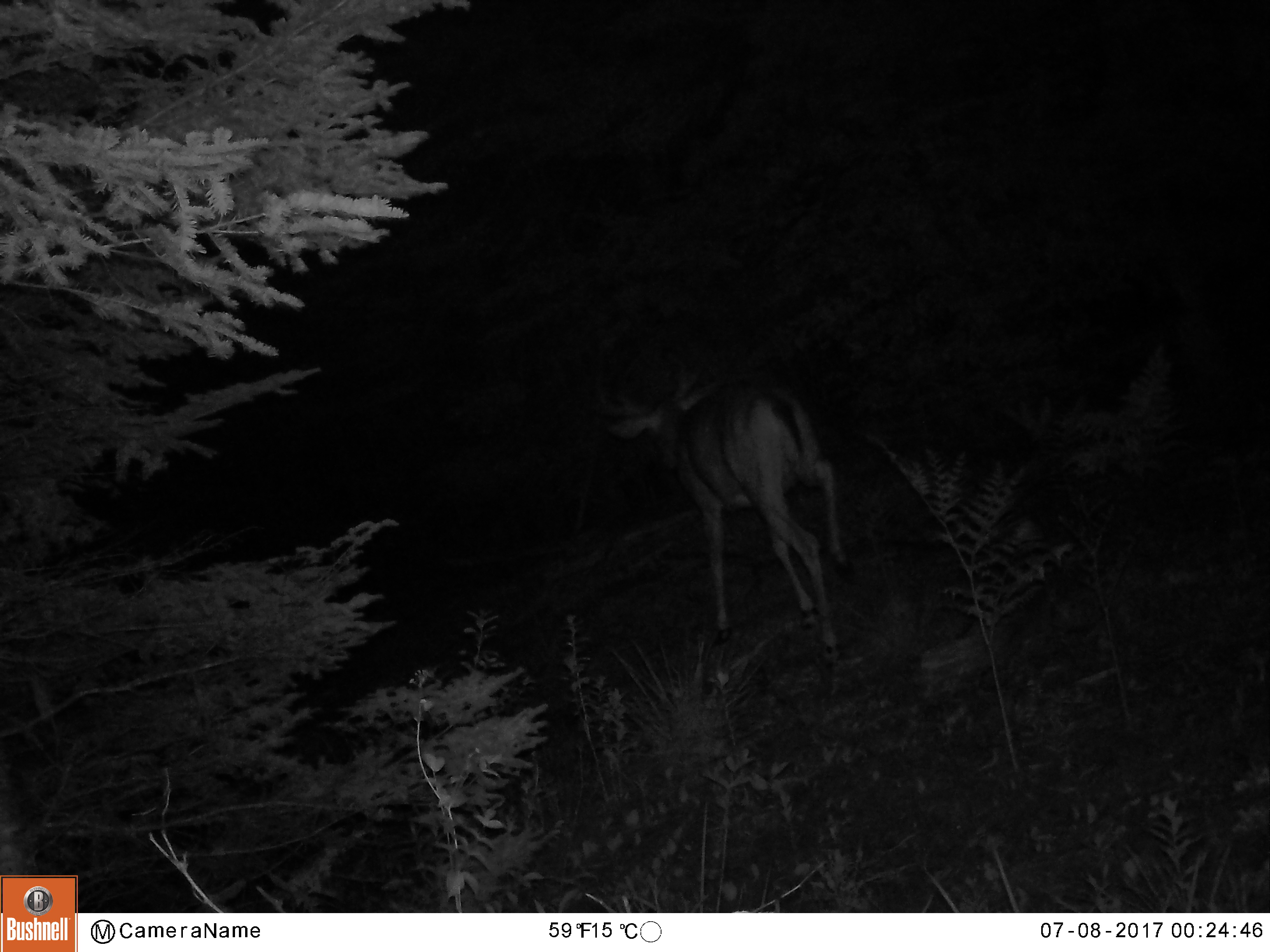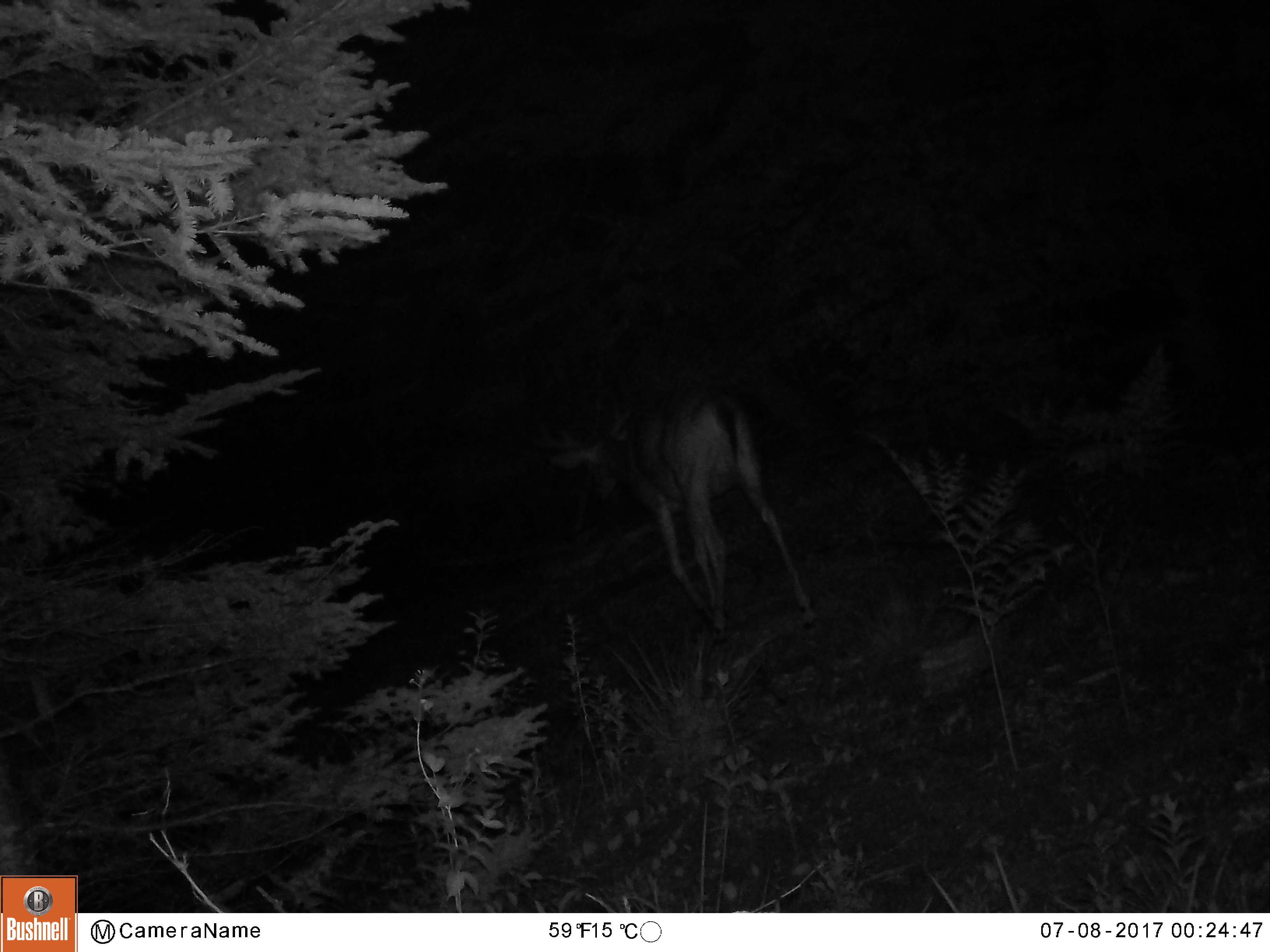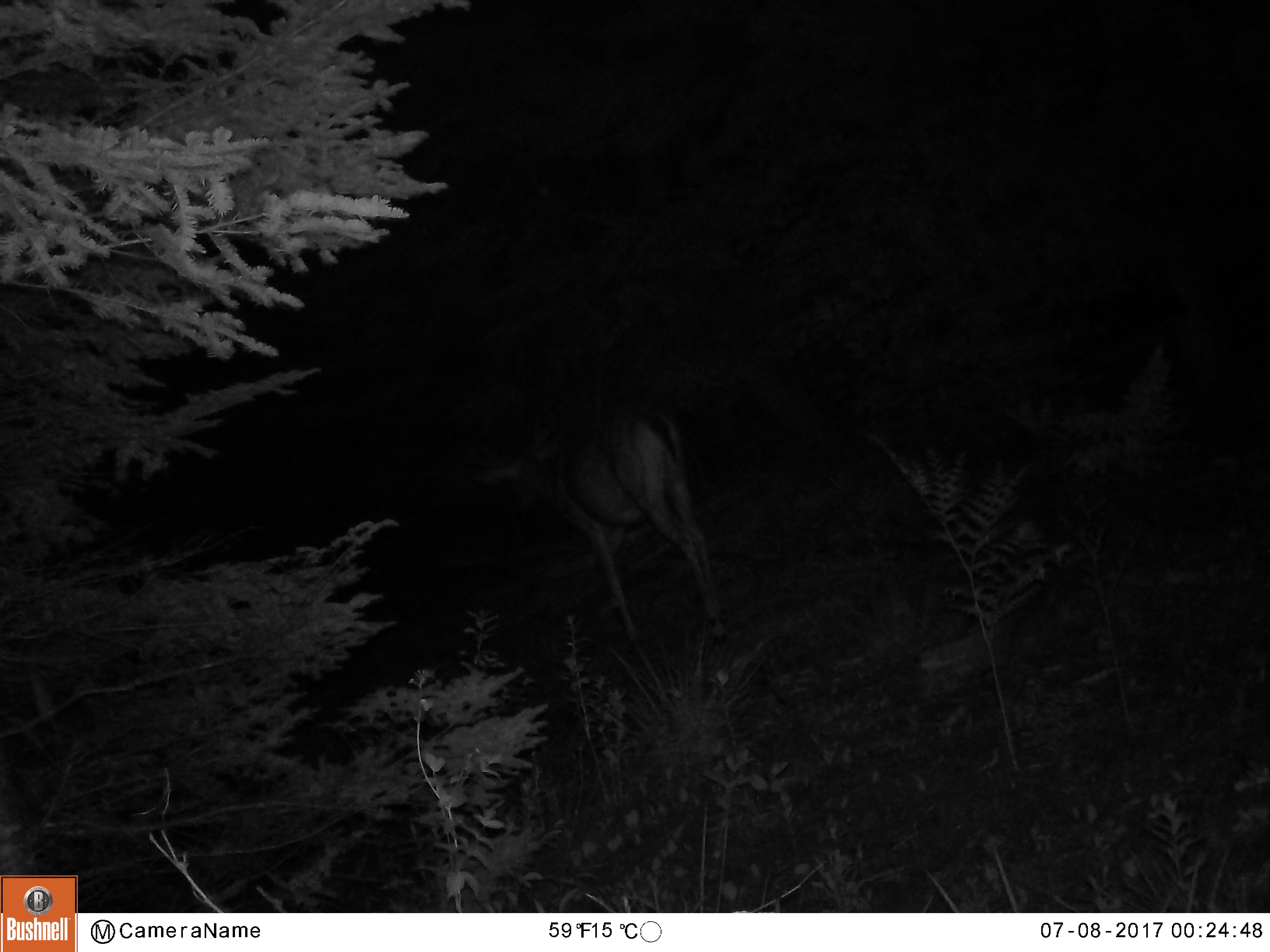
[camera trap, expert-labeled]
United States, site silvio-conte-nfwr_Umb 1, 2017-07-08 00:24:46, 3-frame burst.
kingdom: Animalia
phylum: Chordata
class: Mammalia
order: Artiodactyla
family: Cervidae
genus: Odocoileus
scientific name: Odocoileus virginianus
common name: white-tailed deer